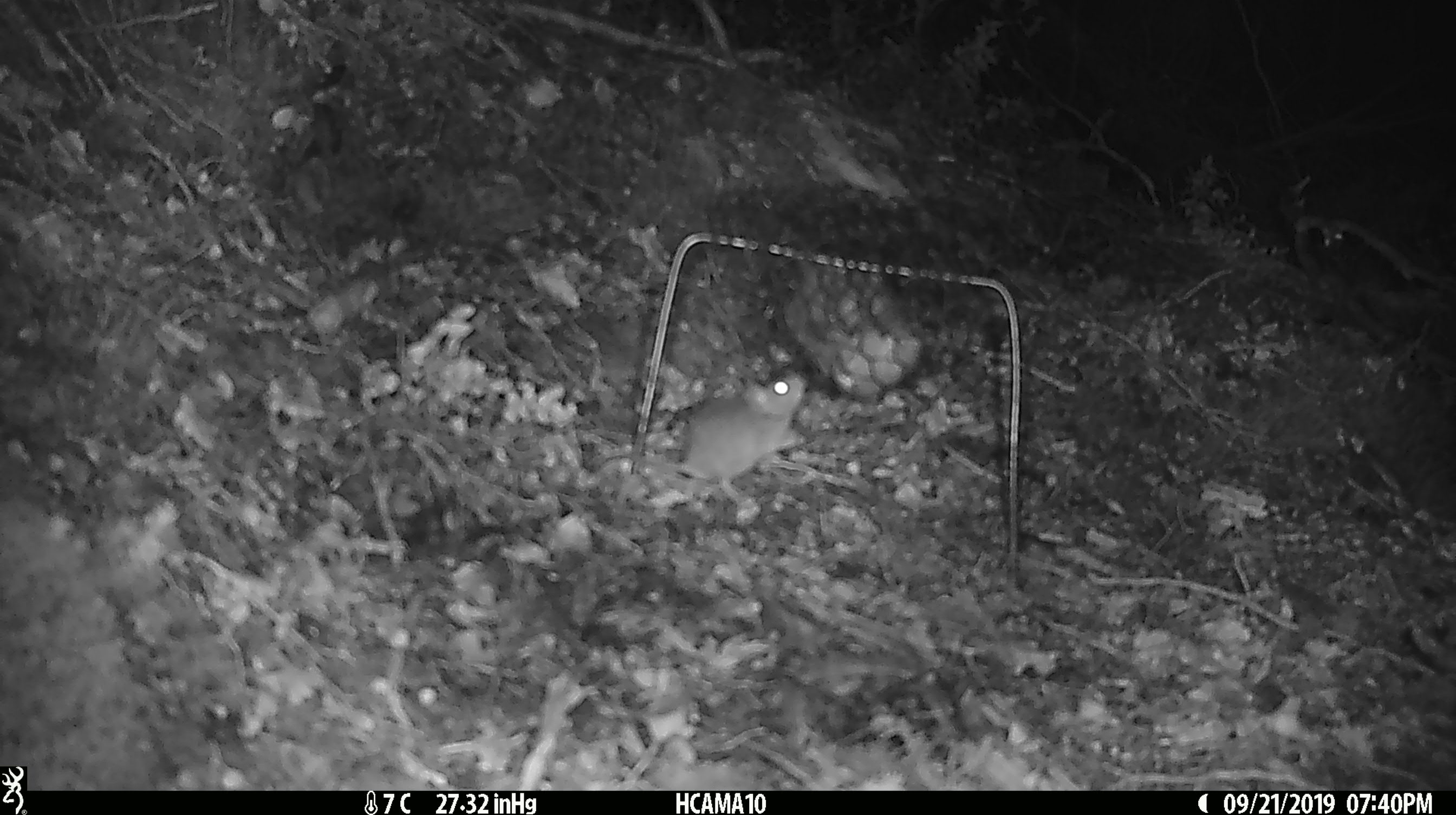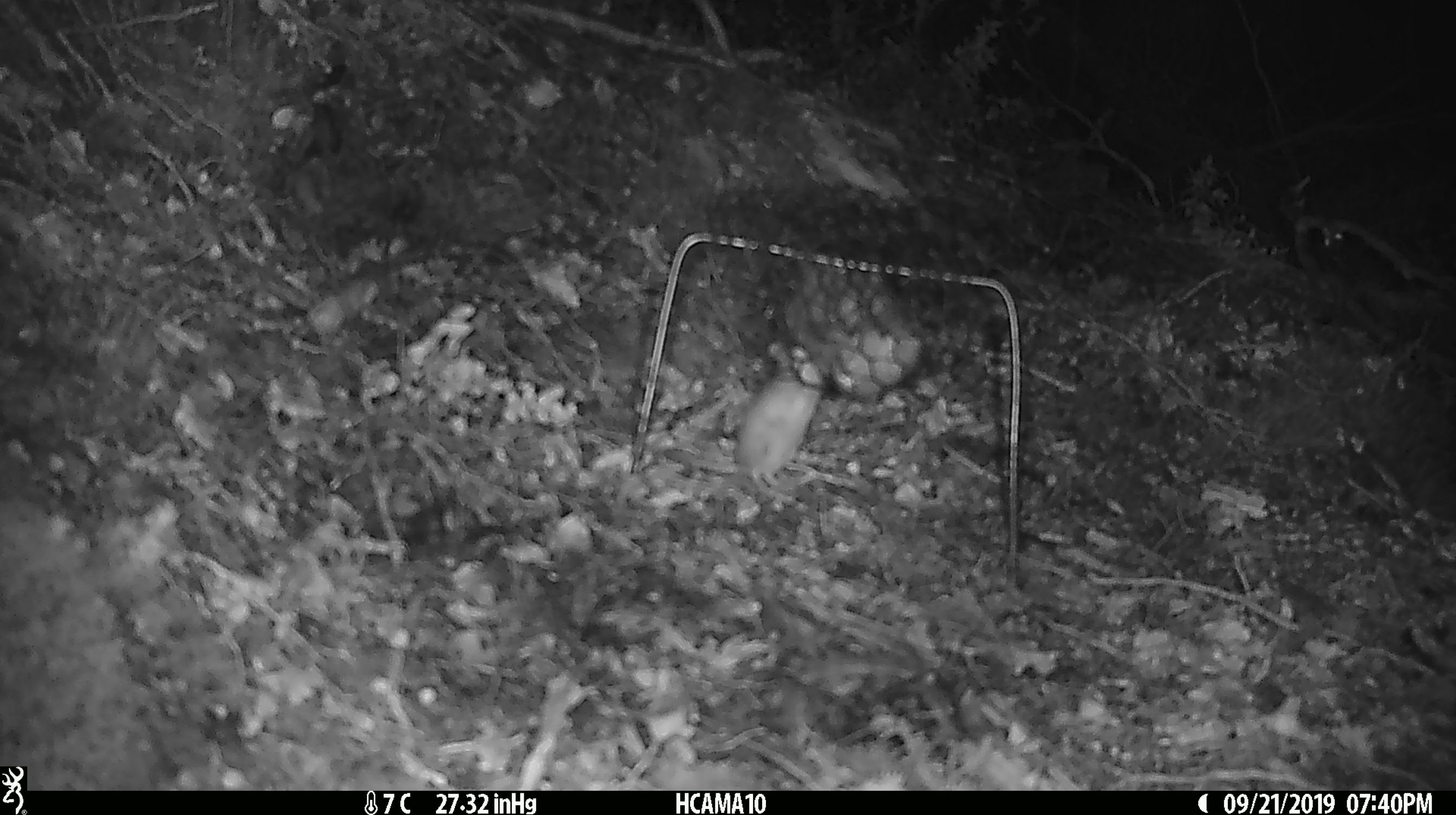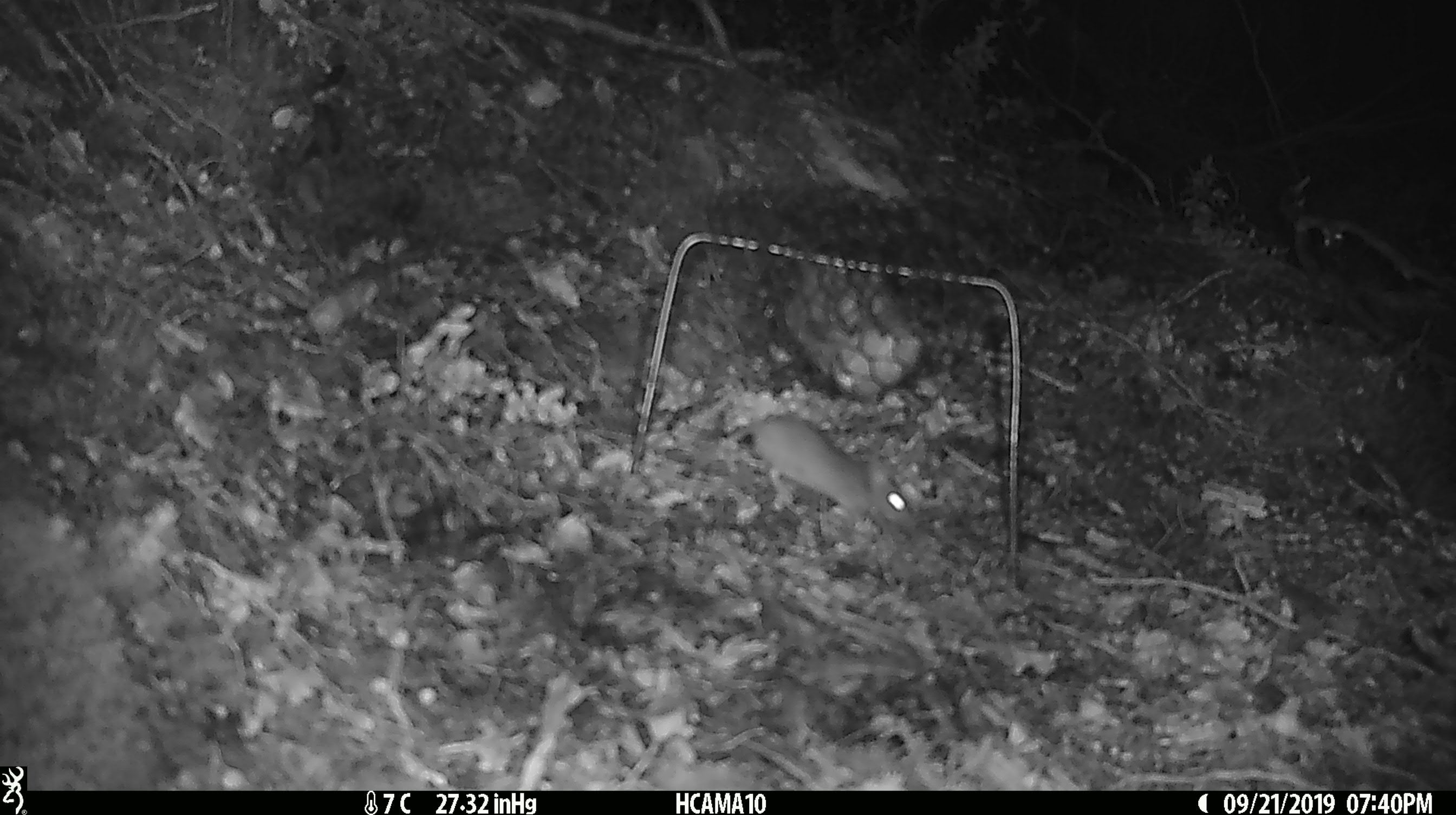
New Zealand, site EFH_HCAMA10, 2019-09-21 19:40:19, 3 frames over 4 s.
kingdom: Animalia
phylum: Chordata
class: Mammalia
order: Rodentia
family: Muridae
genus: Mus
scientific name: Mus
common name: mouse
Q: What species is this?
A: Mouse (Mus).